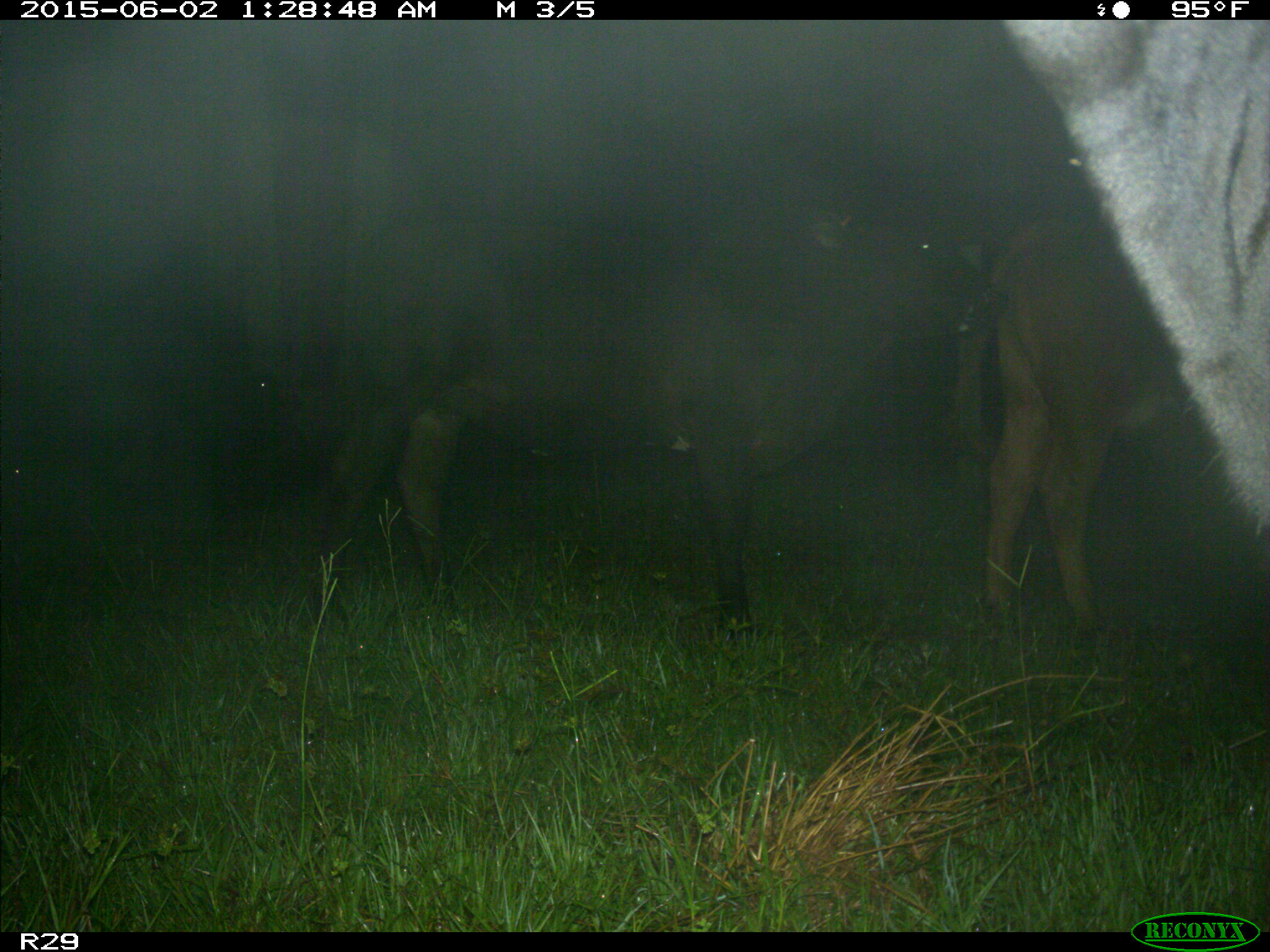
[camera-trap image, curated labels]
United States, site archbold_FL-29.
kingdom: Animalia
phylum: Chordata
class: Mammalia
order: Artiodactyla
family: Bovidae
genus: Bos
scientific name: Bos taurus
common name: domestic cow